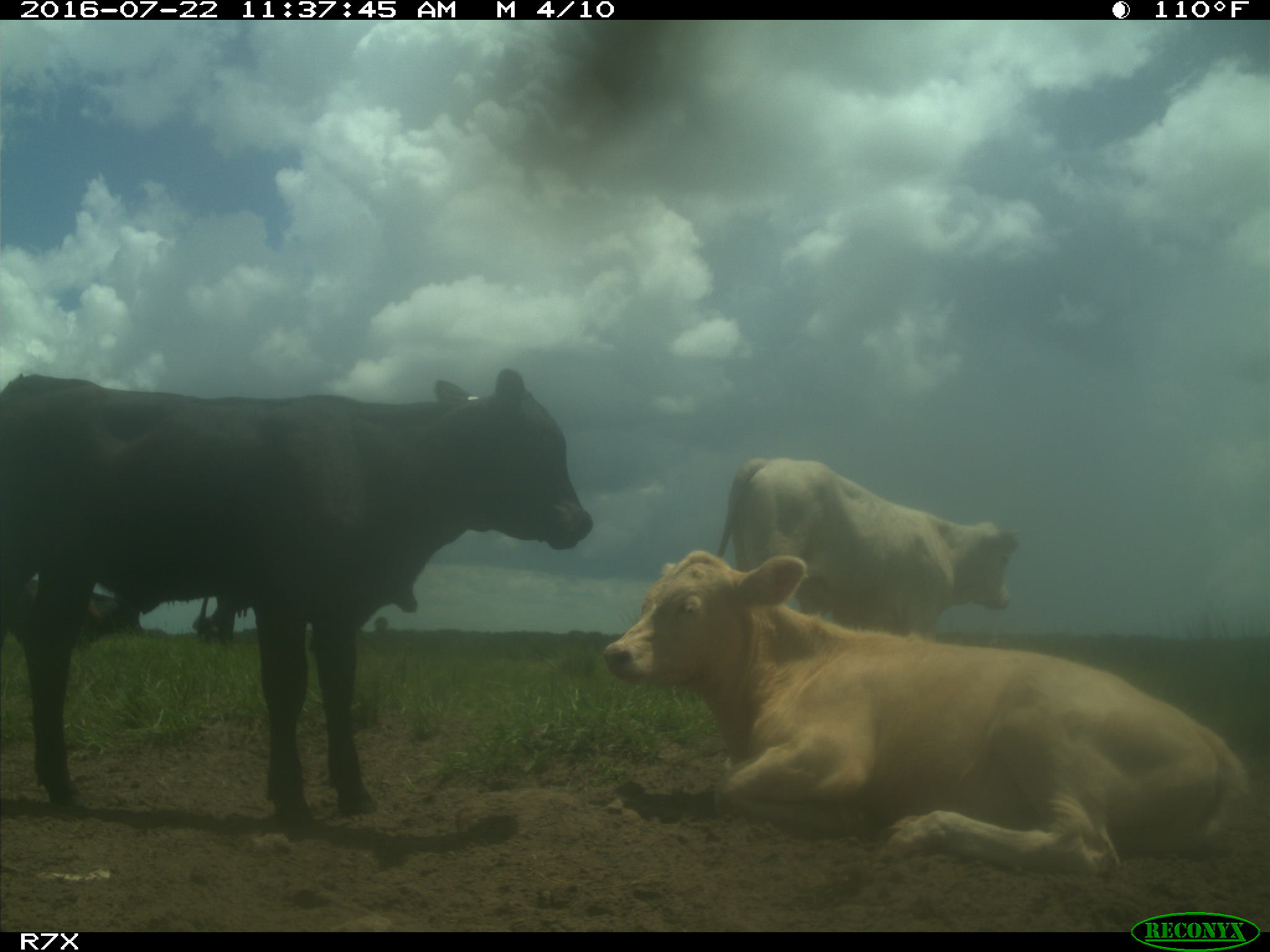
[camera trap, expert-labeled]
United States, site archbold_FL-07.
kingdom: Animalia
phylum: Chordata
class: Mammalia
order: Artiodactyla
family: Bovidae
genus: Bos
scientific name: Bos taurus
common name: domestic cow